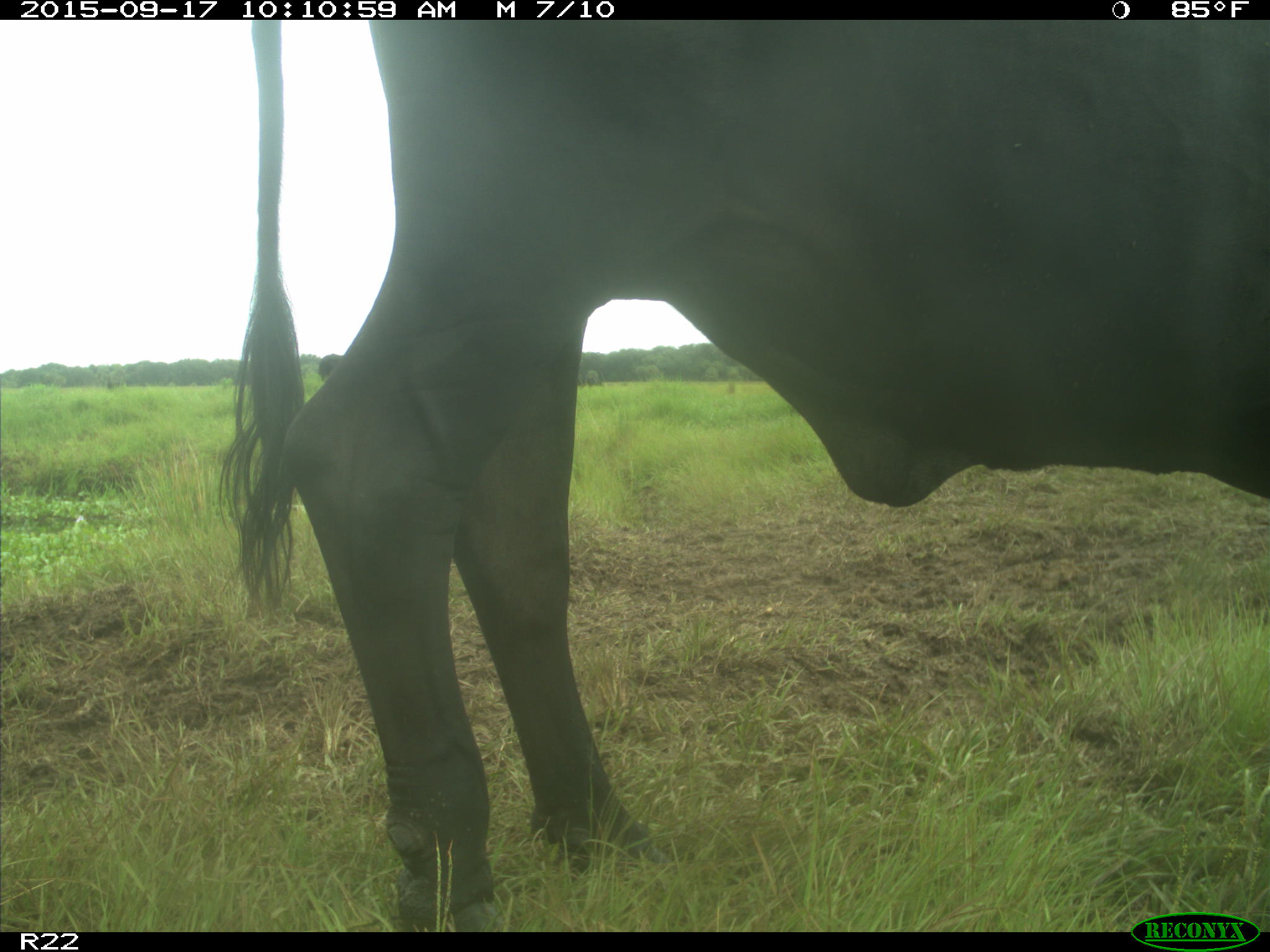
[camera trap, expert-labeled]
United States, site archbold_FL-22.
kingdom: Animalia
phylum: Chordata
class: Mammalia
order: Artiodactyla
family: Bovidae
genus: Bos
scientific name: Bos taurus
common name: domestic cow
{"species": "Bos taurus (domestic cow)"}